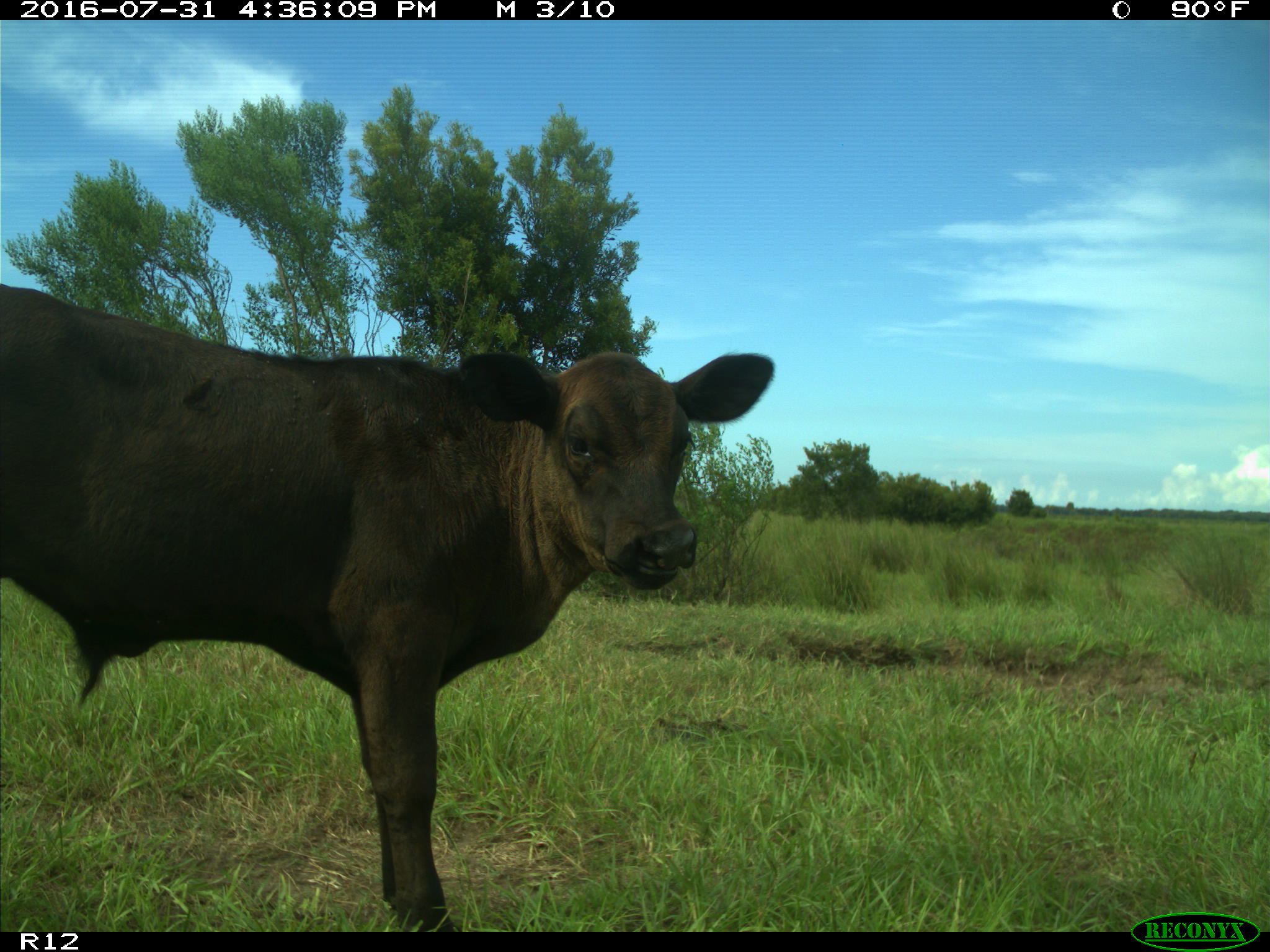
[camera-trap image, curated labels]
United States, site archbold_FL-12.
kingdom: Animalia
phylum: Chordata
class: Mammalia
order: Artiodactyla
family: Bovidae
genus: Bos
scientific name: Bos taurus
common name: domestic cow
Bos taurus (domestic cow).